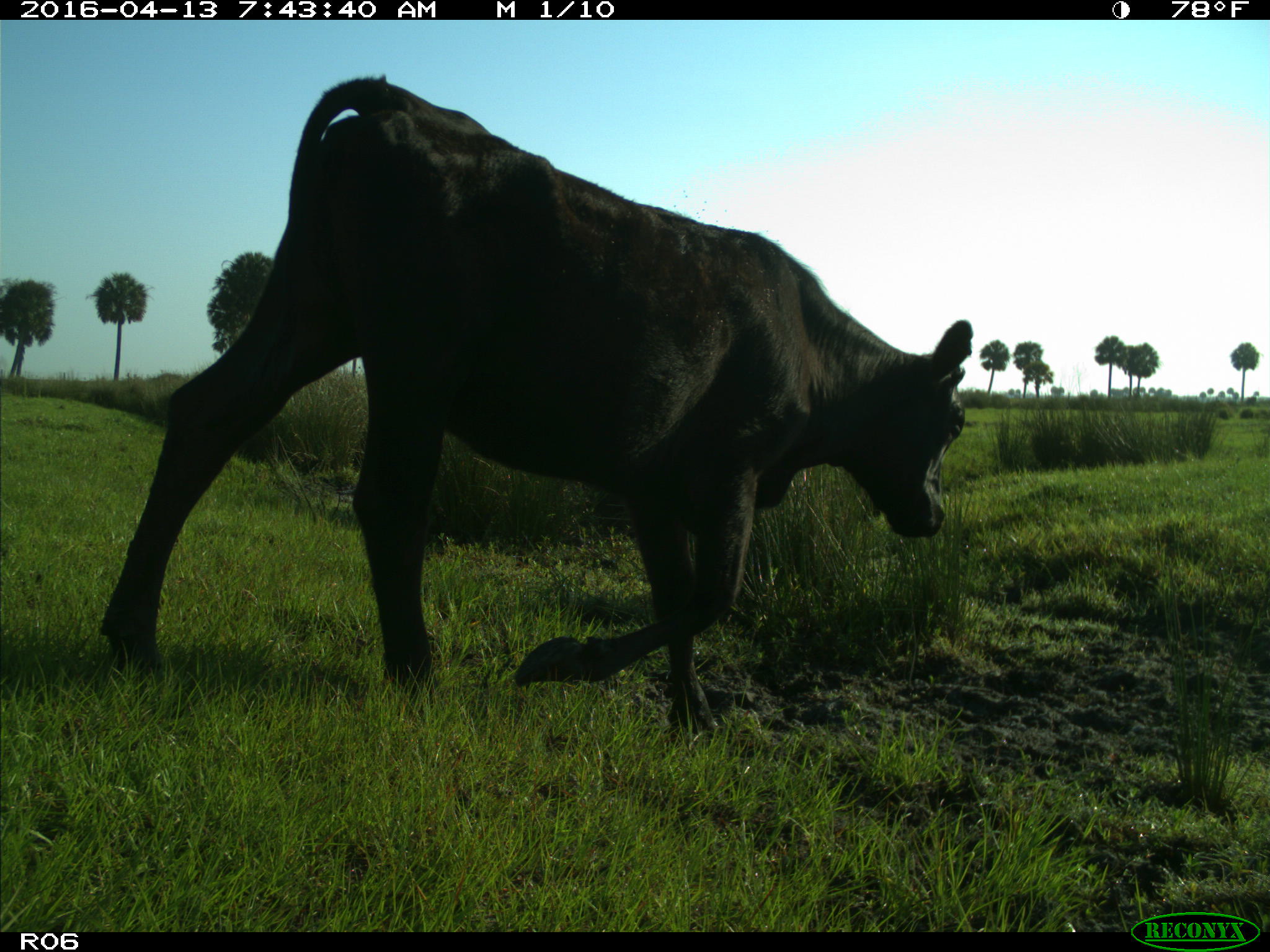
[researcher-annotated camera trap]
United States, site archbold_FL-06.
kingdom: Animalia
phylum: Chordata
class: Mammalia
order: Artiodactyla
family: Bovidae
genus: Bos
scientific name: Bos taurus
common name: domestic cow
Bos taurus (domestic cow).